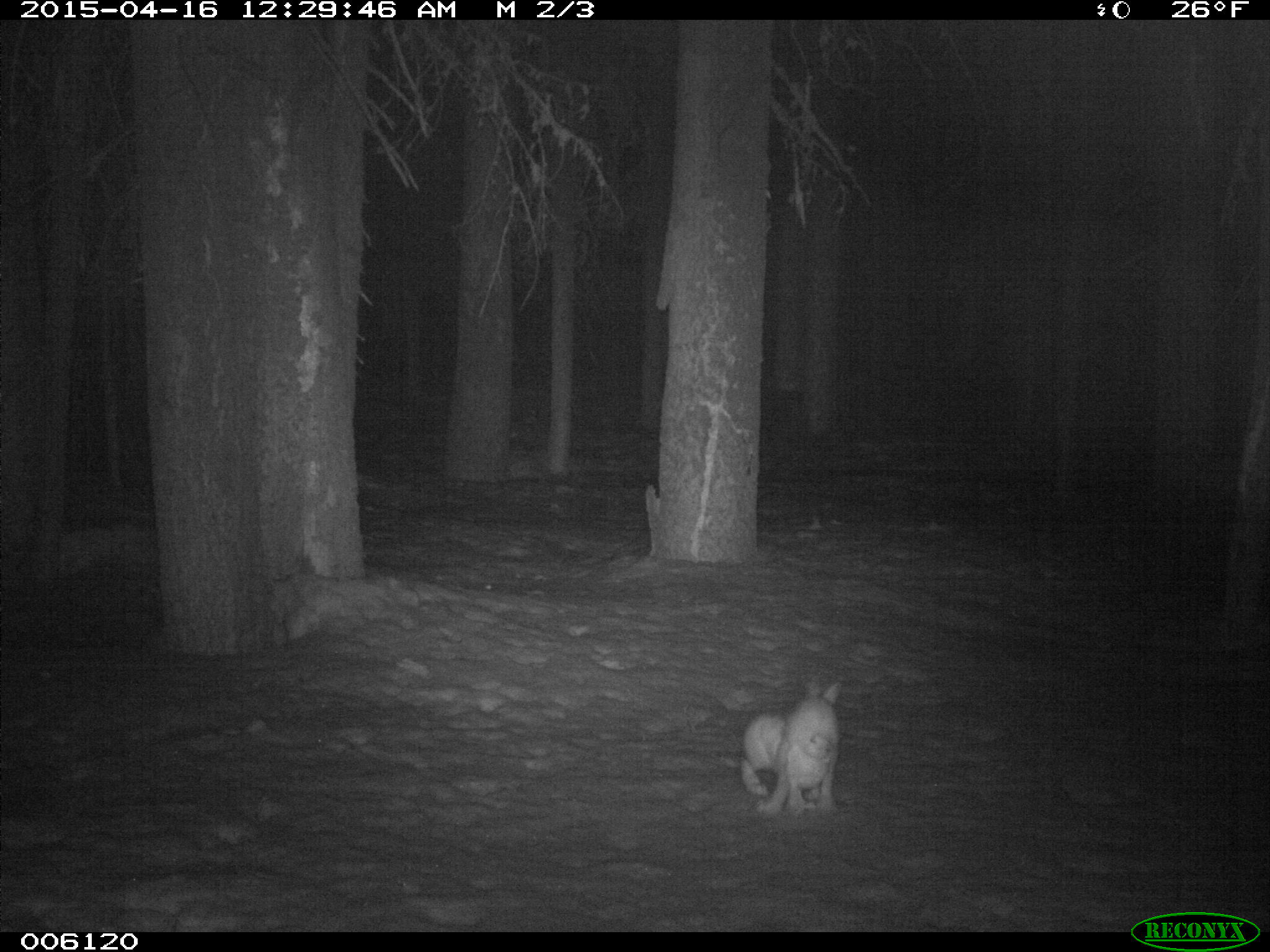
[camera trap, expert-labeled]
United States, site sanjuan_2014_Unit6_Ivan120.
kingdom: Animalia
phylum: Chordata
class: Mammalia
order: Lagomorpha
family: Leporidae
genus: Lepus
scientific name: Lepus americanus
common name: snowshoe hare